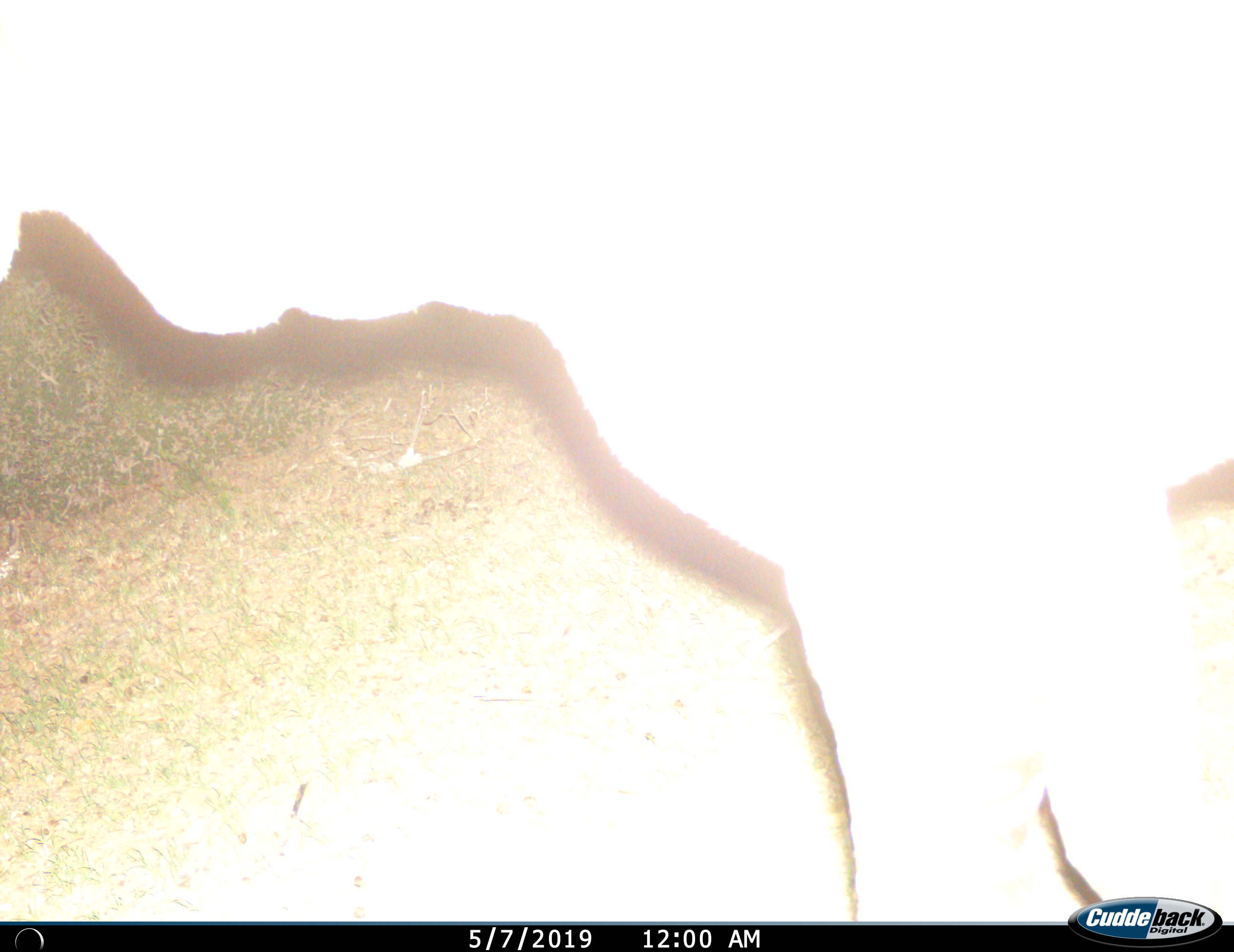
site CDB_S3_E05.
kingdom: Animalia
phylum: Chordata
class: Mammalia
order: Artiodactyla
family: Bovidae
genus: Tragelaphus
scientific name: Tragelaphus oryx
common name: eland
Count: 1.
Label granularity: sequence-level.